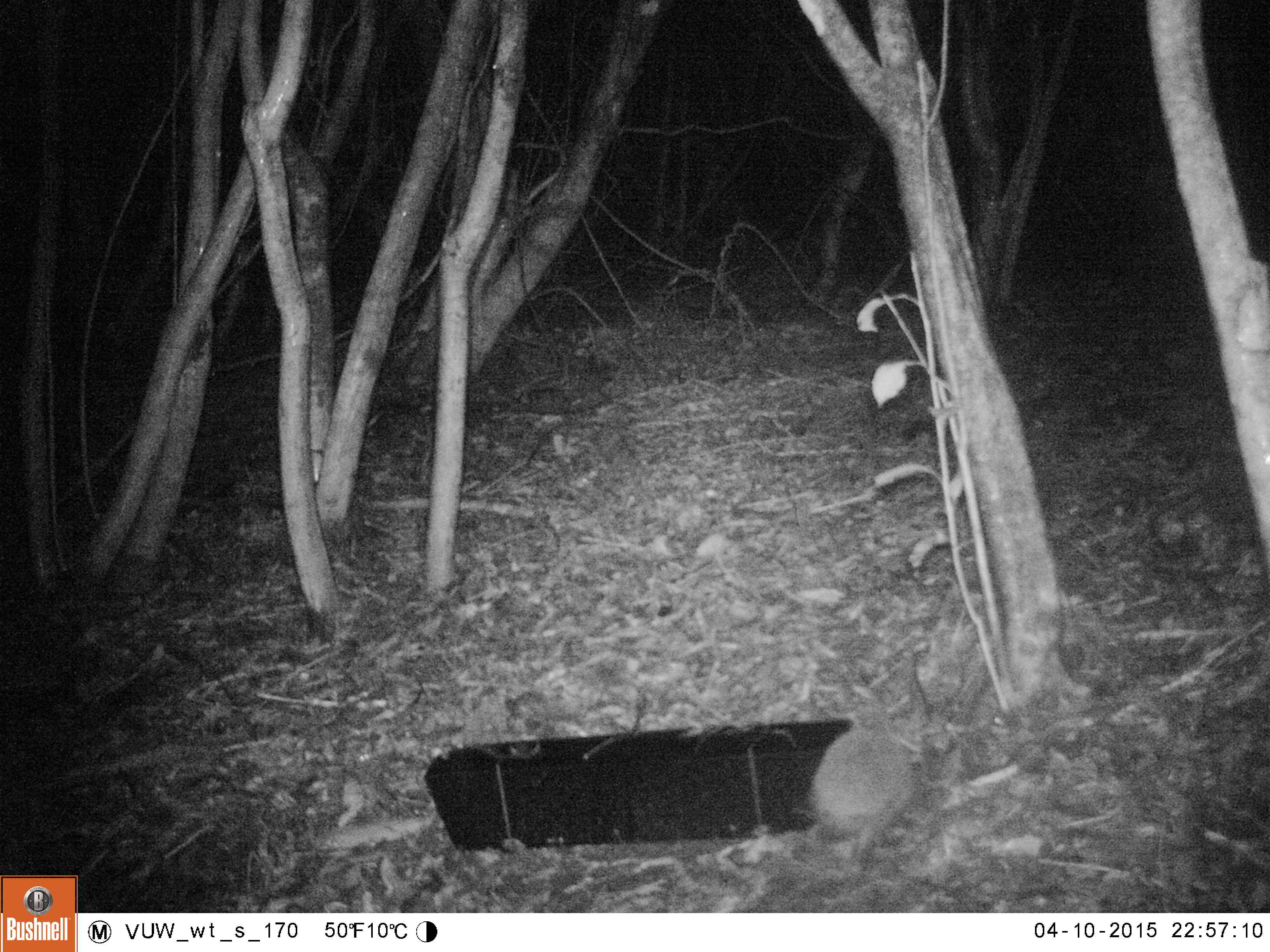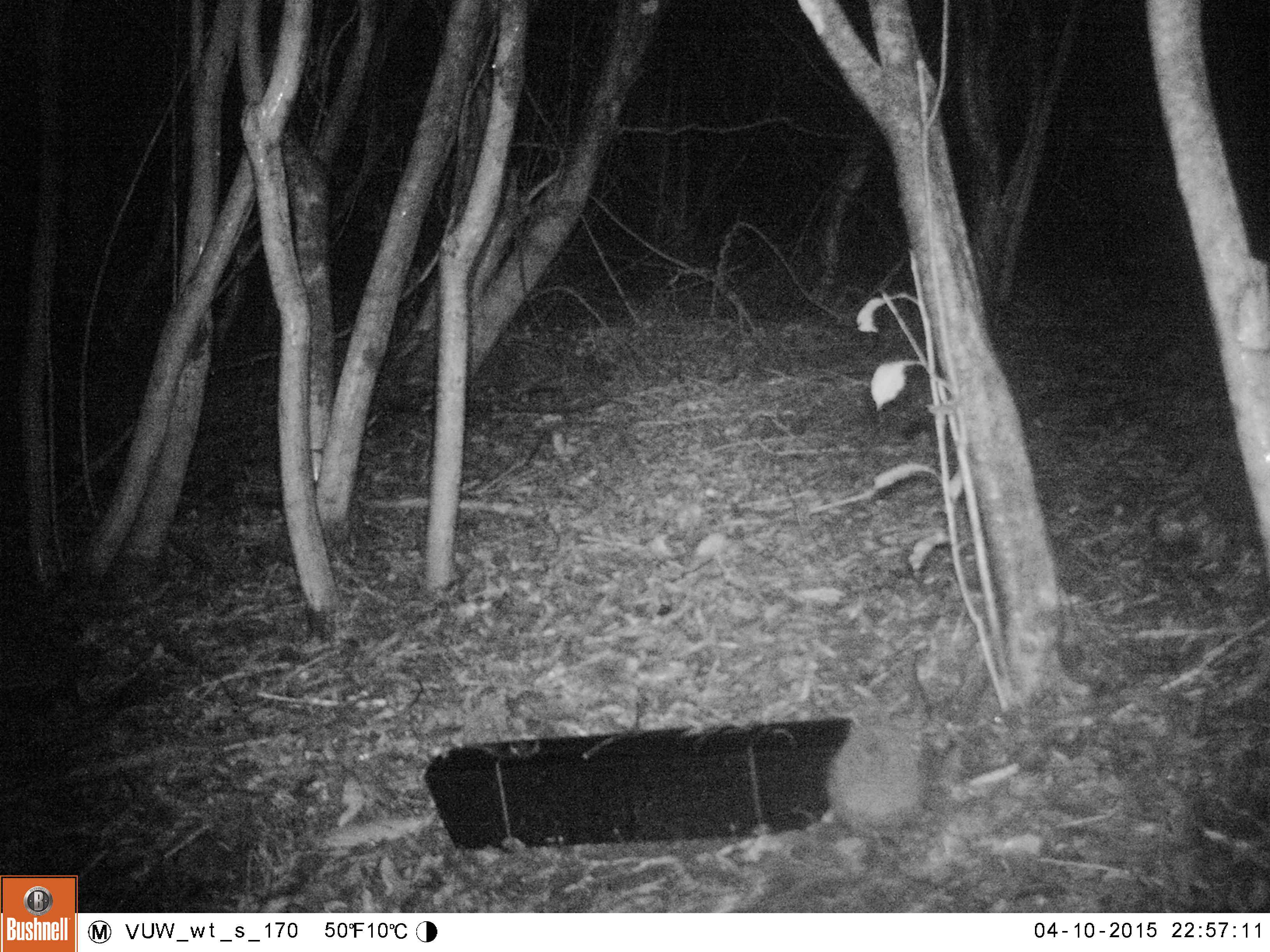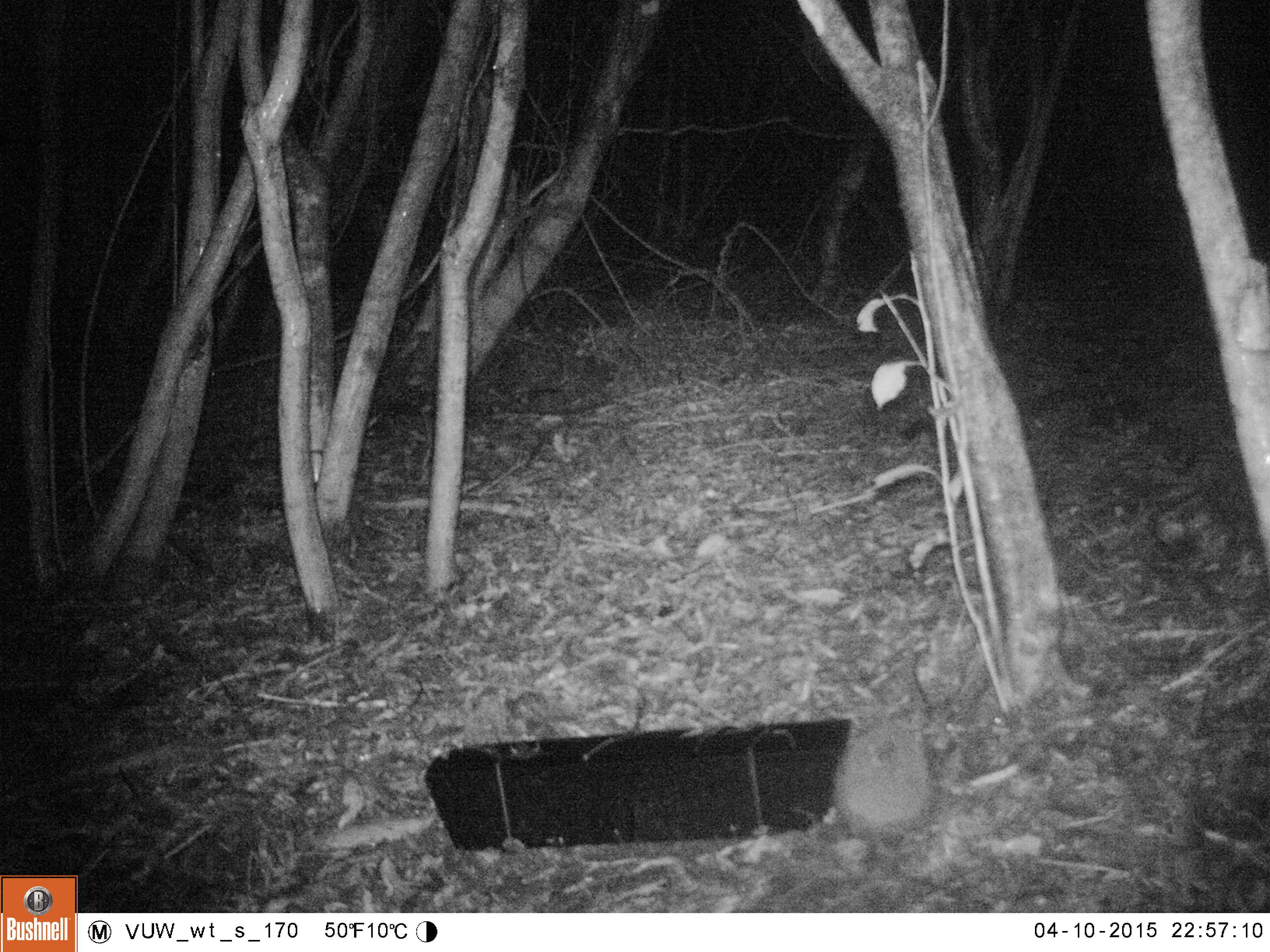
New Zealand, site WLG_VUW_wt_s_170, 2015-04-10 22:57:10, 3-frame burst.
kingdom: Animalia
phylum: Chordata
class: Mammalia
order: Eulipotyphla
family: Erinaceidae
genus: Erinaceus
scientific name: Erinaceus europaeus europaeus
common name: european hedgehog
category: hedgehog